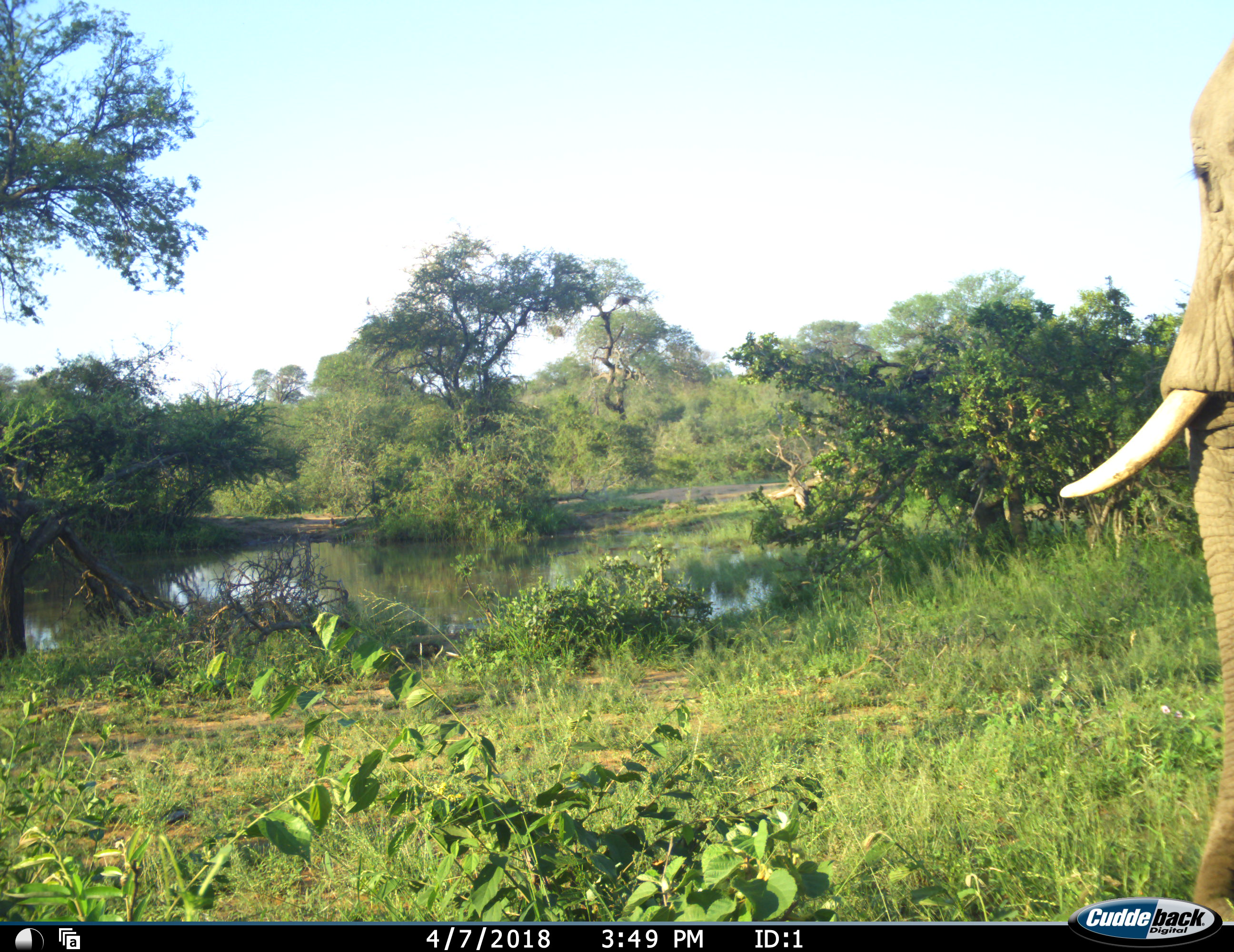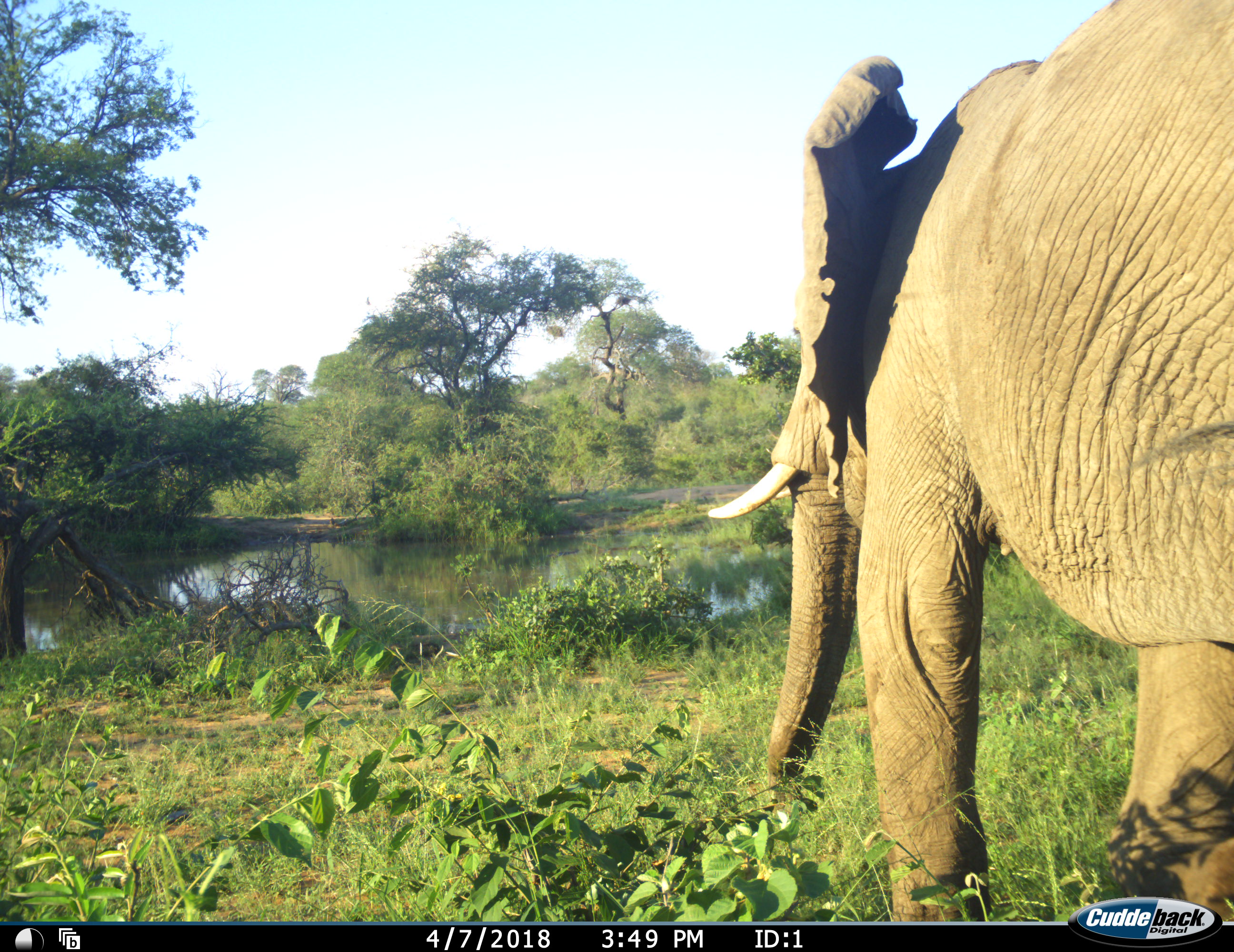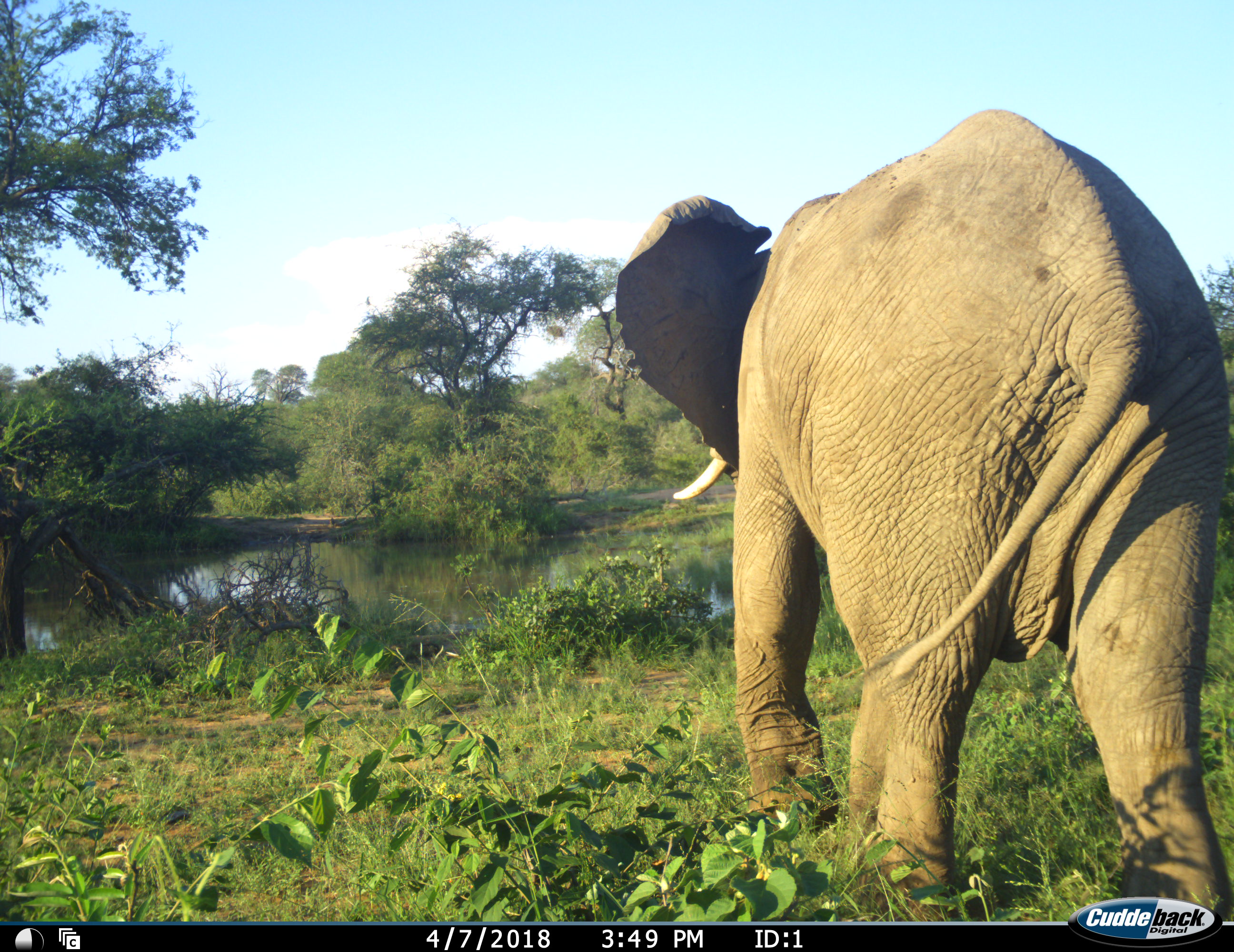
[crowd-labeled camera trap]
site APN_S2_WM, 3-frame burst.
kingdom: Animalia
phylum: Chordata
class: Mammalia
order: Proboscidea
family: Elephantidae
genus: Loxodonta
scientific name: Loxodonta africana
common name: african bush elephant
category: elephant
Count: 1.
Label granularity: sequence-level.